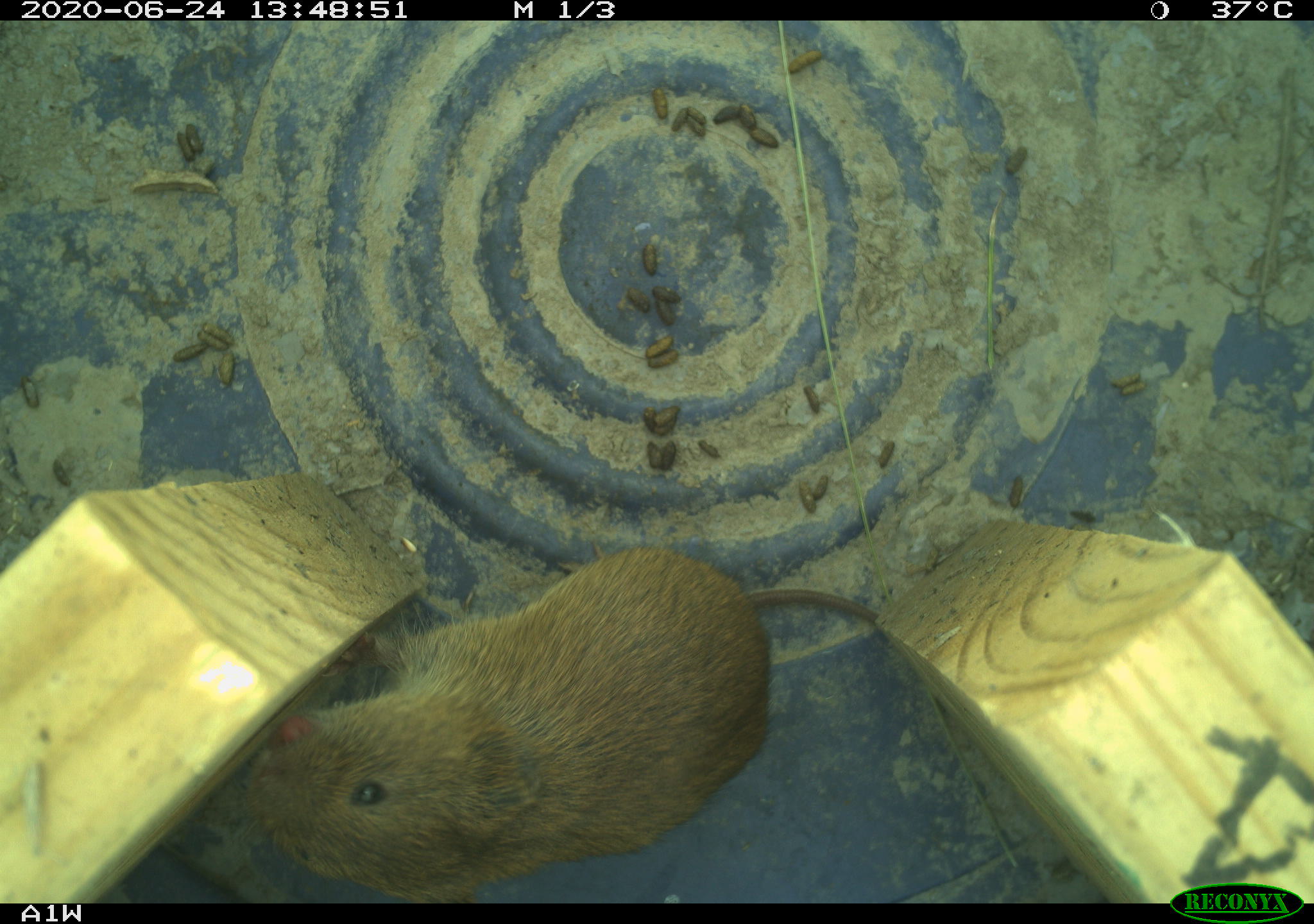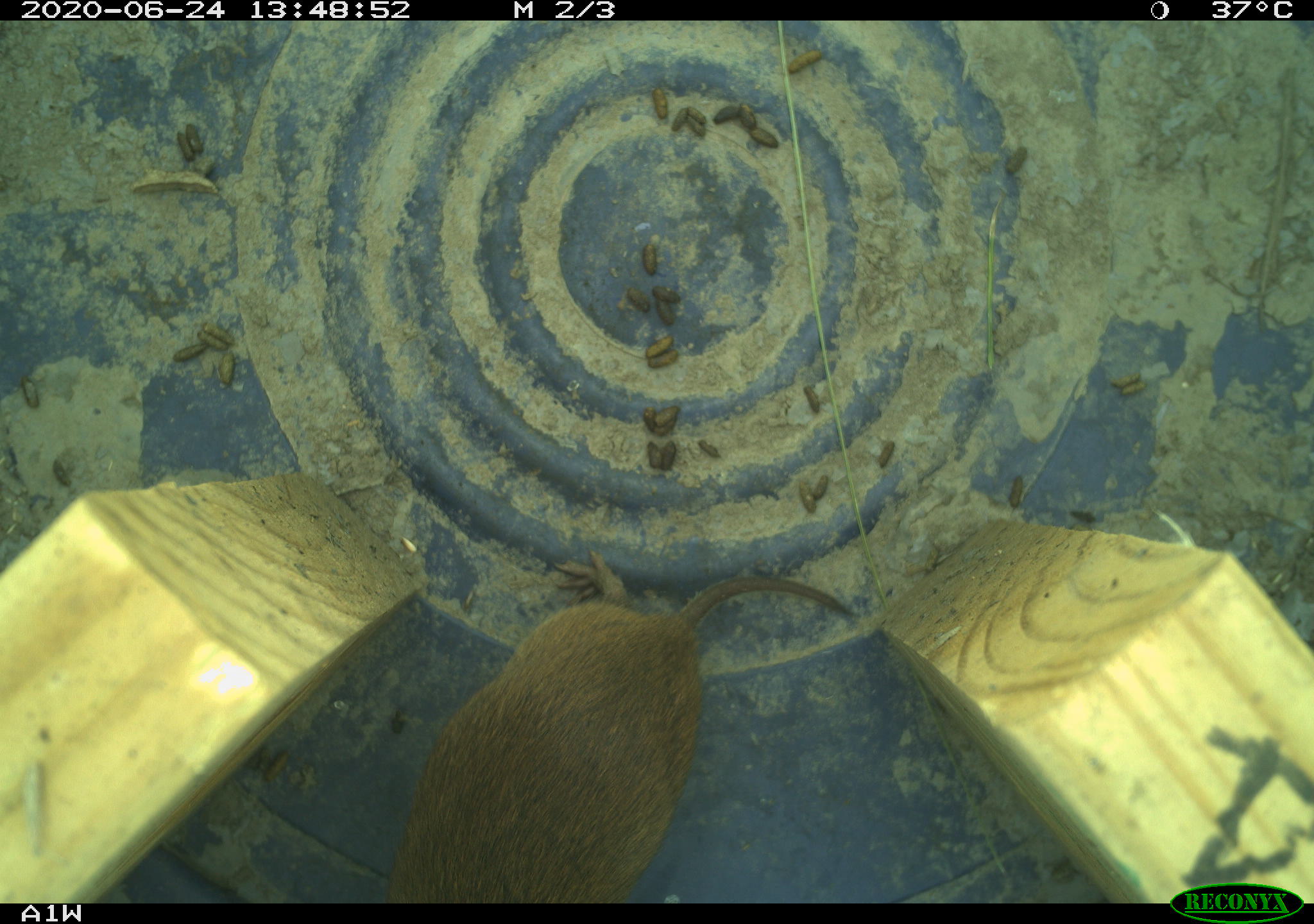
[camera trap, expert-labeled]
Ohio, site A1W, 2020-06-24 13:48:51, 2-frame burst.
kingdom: Animalia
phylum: Chordata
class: Mammalia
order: Rodentia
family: Cricetidae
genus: Microtus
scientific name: Microtus pennsylvanicus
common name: meadow vole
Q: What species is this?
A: Meadow vole (Microtus pennsylvanicus).